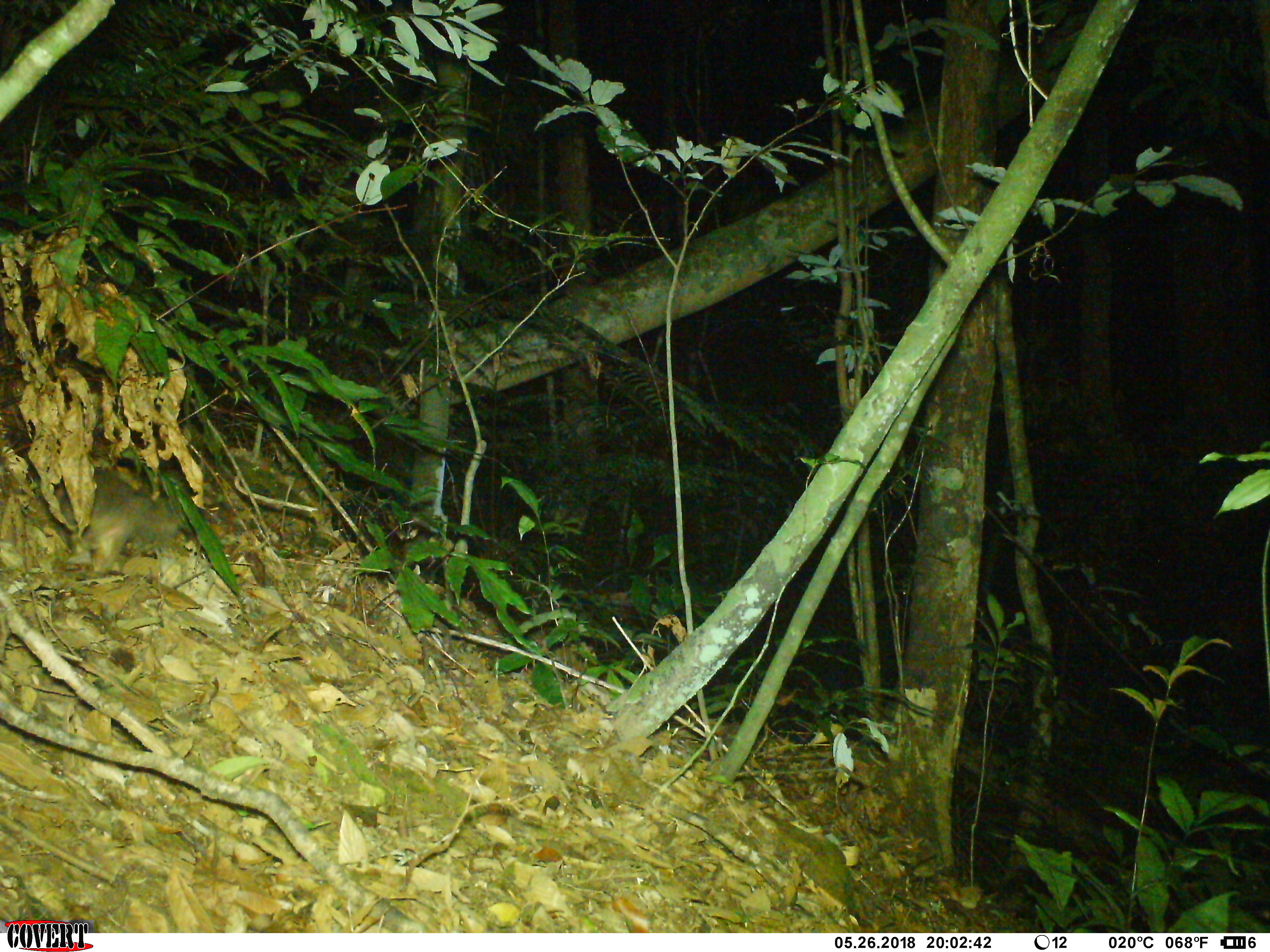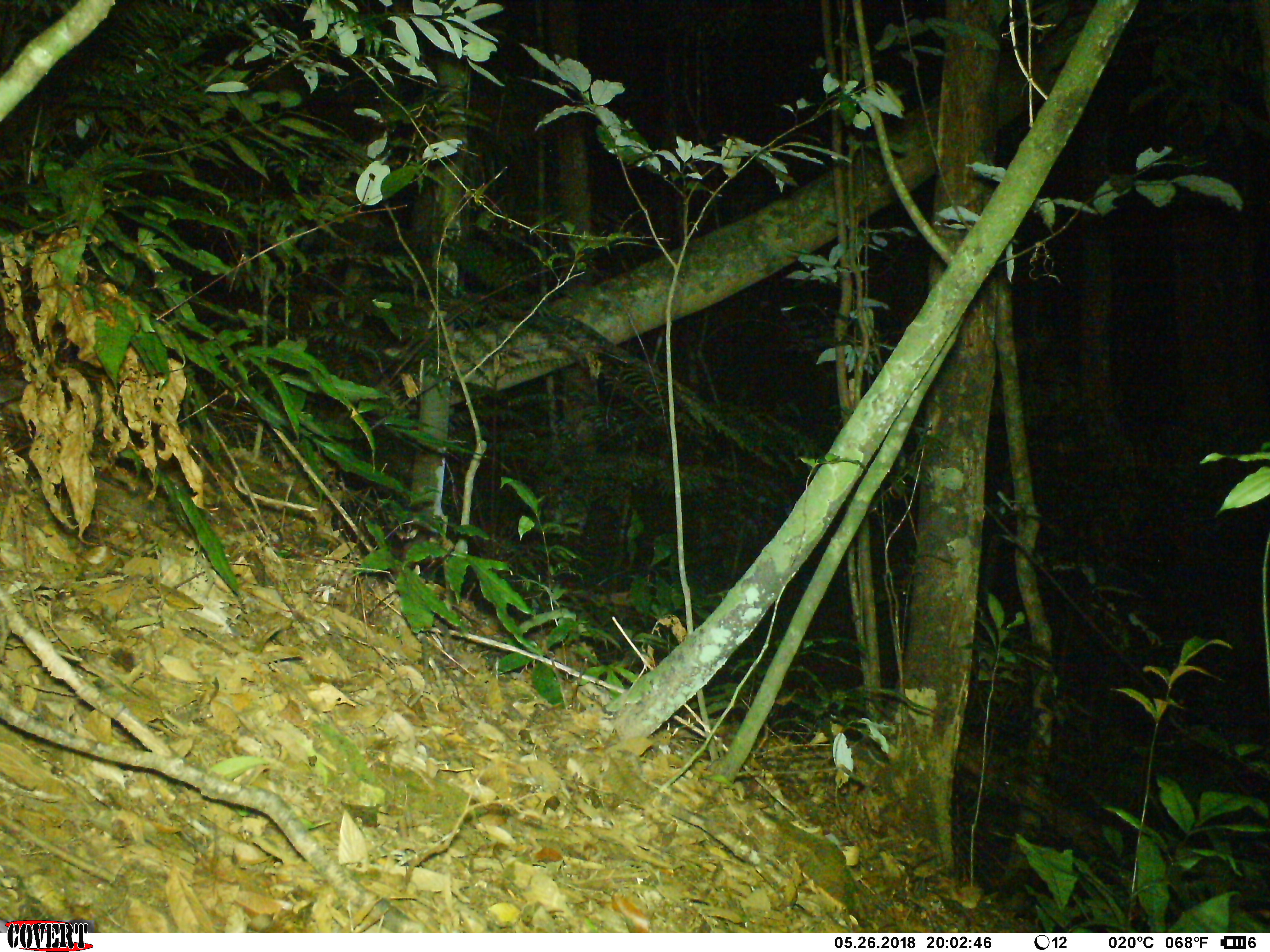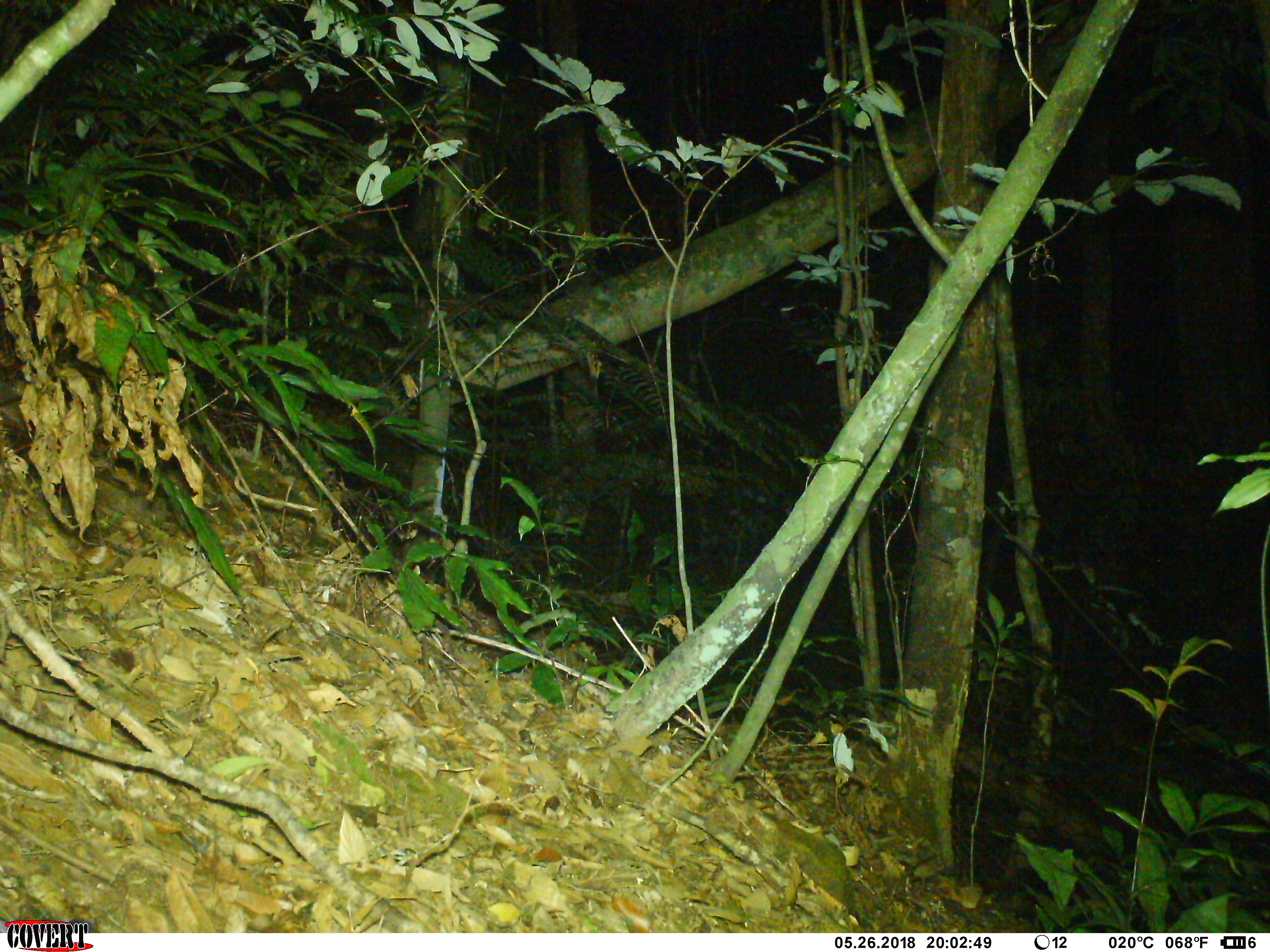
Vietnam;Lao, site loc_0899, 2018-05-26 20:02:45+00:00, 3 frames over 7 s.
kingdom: Animalia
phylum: Chordata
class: Mammalia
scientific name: Mammalia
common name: mammal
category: unidentified small mammal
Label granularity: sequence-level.